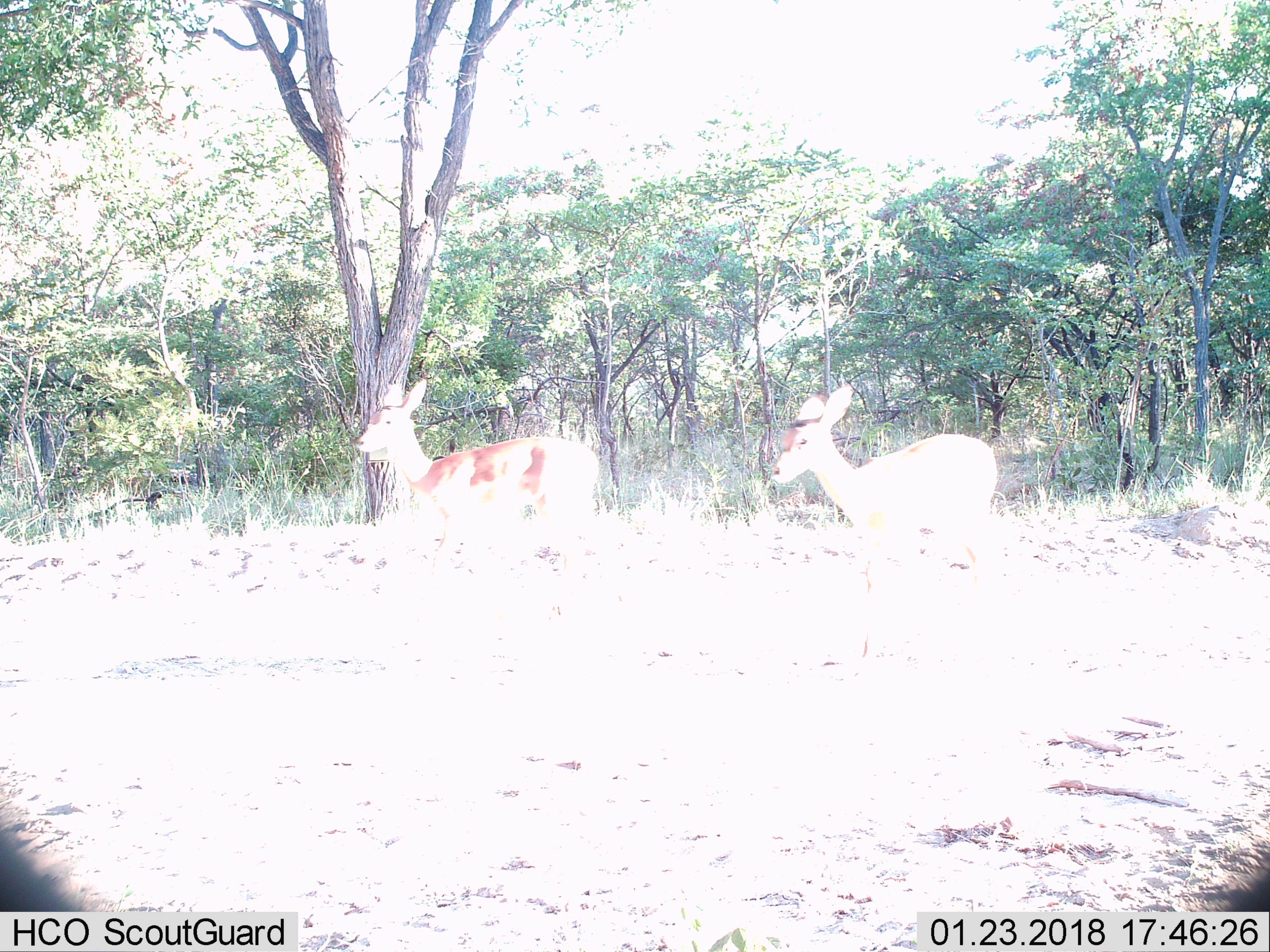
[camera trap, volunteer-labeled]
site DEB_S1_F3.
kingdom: Animalia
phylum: Chordata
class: Mammalia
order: Artiodactyla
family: Bovidae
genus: Aepyceros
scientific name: Aepyceros melampus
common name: impala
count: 2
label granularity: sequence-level